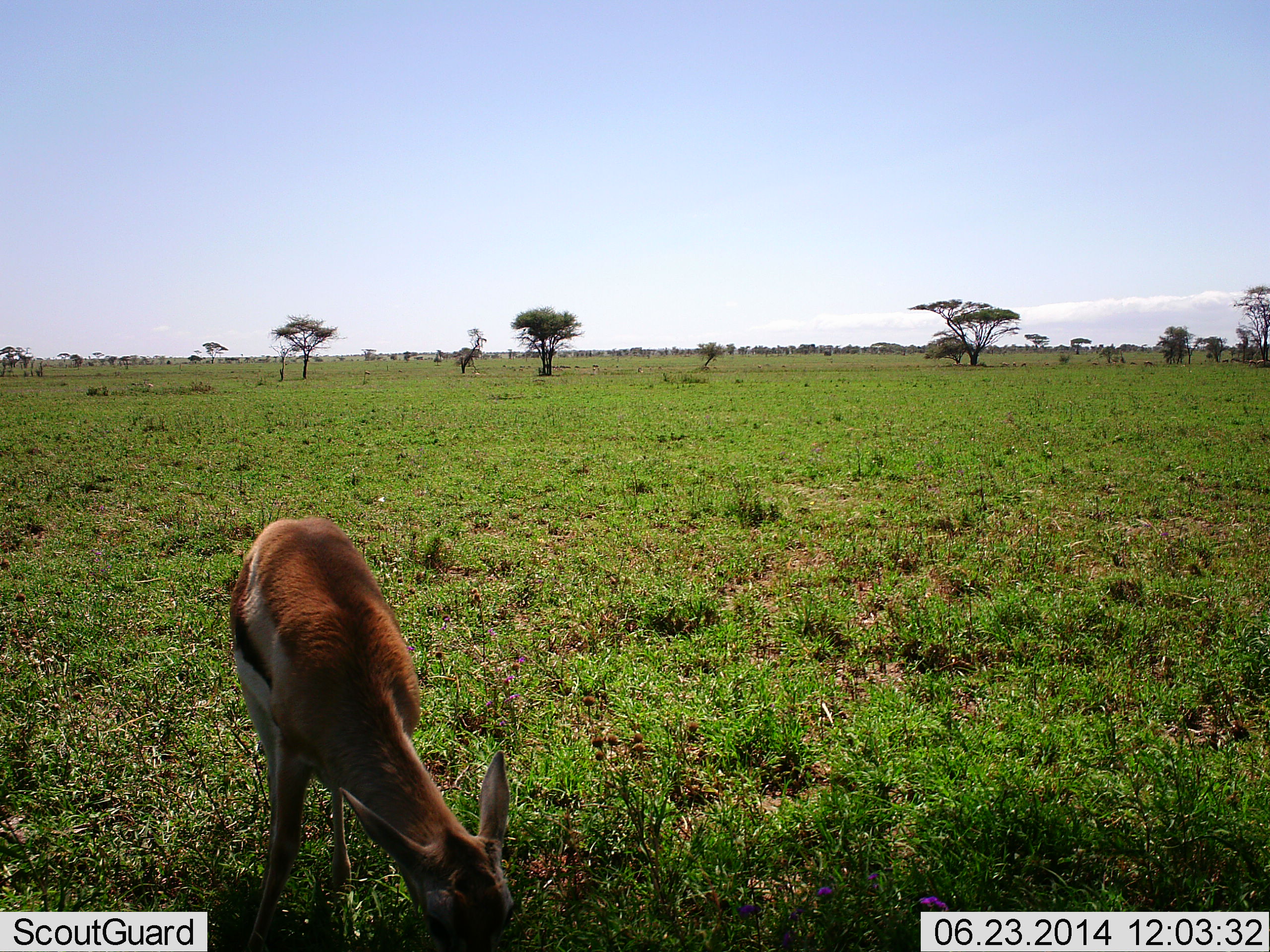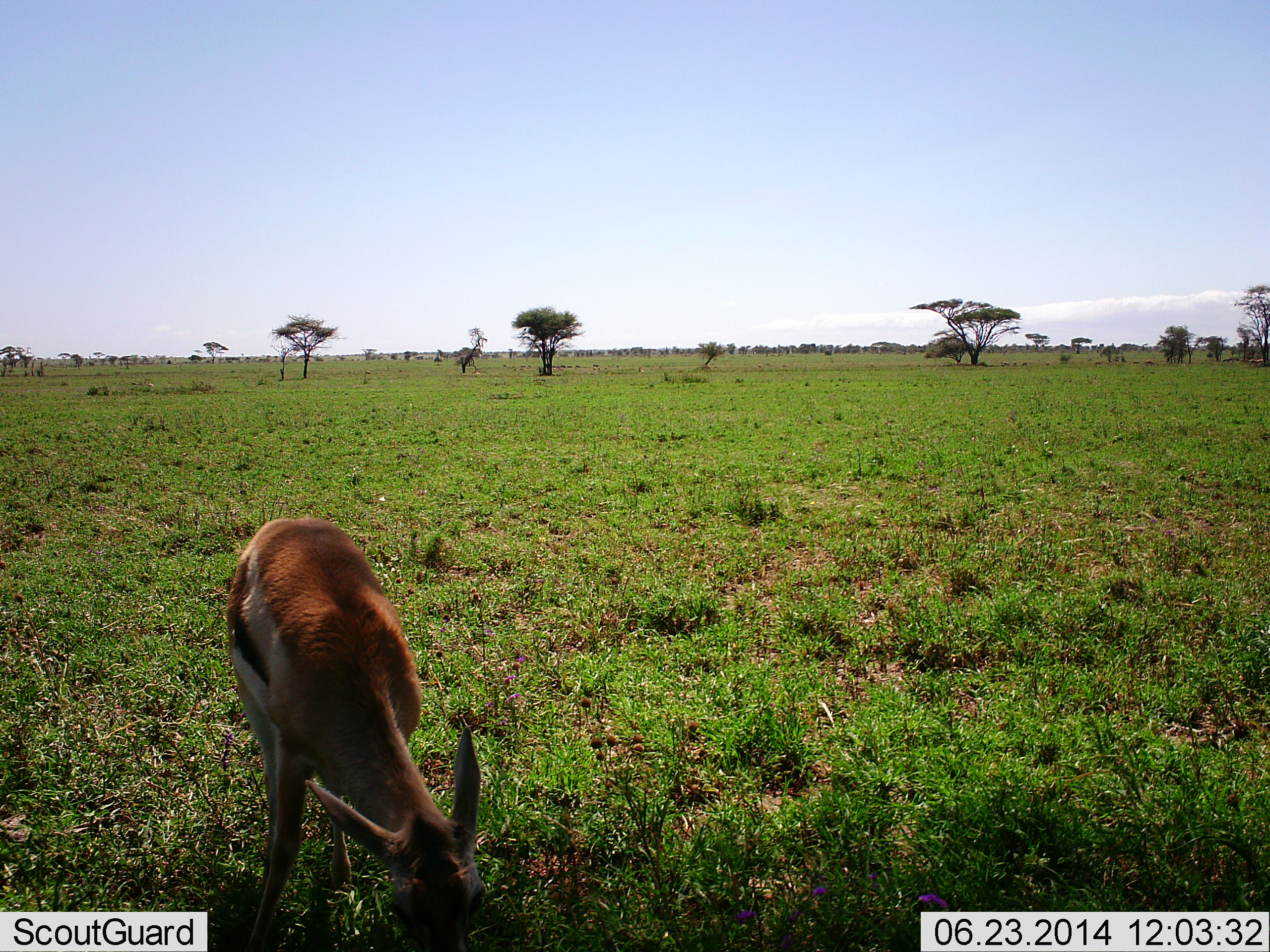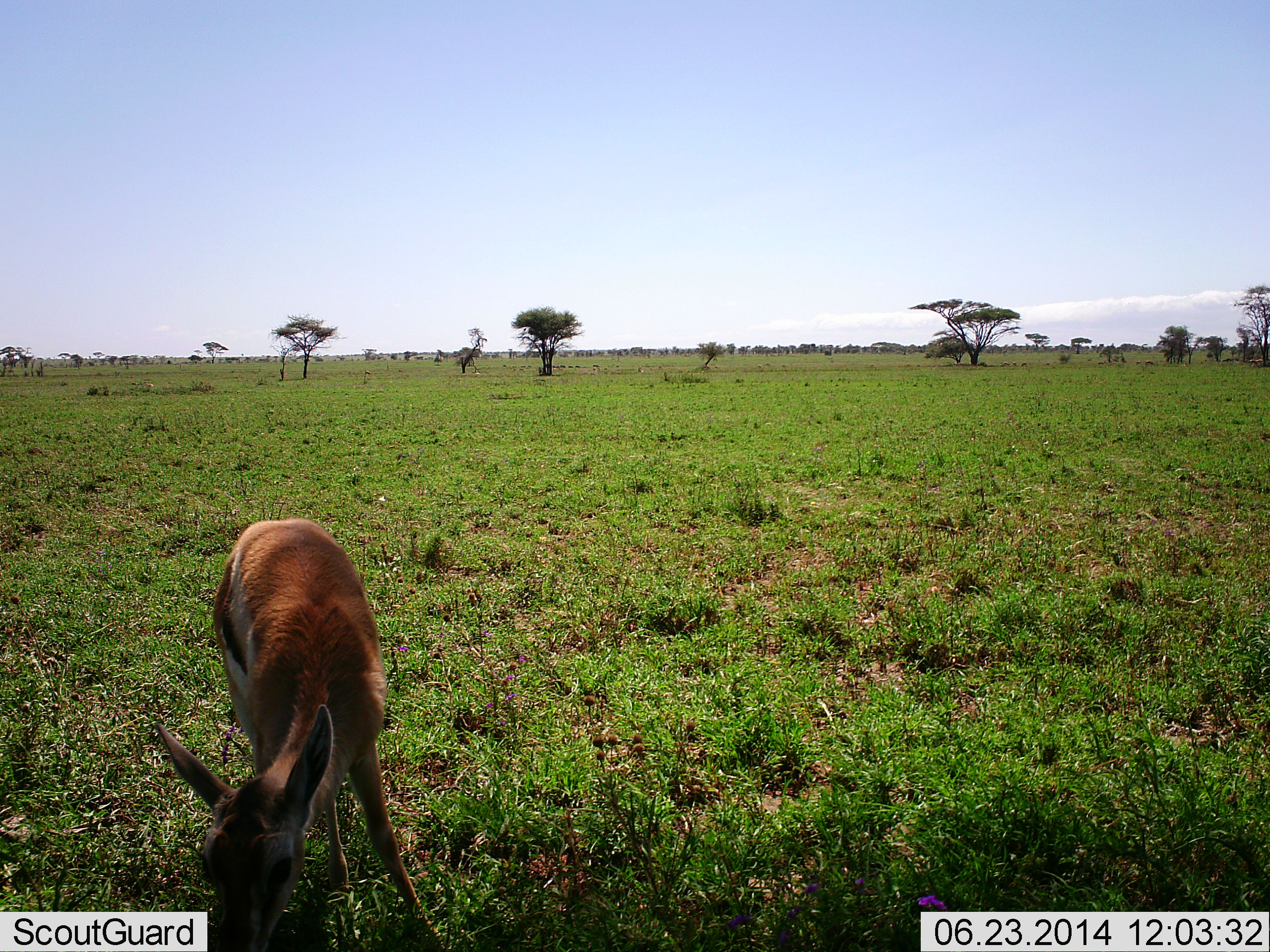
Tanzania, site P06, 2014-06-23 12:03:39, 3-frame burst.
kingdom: Animalia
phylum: Chordata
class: Mammalia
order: Artiodactyla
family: Bovidae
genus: Eudorcas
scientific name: Eudorcas thomsonii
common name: thomson's gazelle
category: gazellethomsons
Gazellethomsons (thomson's gazelle) (Eudorcas thomsonii), count 1. Behavior (volunteer vote fractions): standing 0%, resting 0%, moving 0%, interacting 0%. Young present (vote fraction): 0%. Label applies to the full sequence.